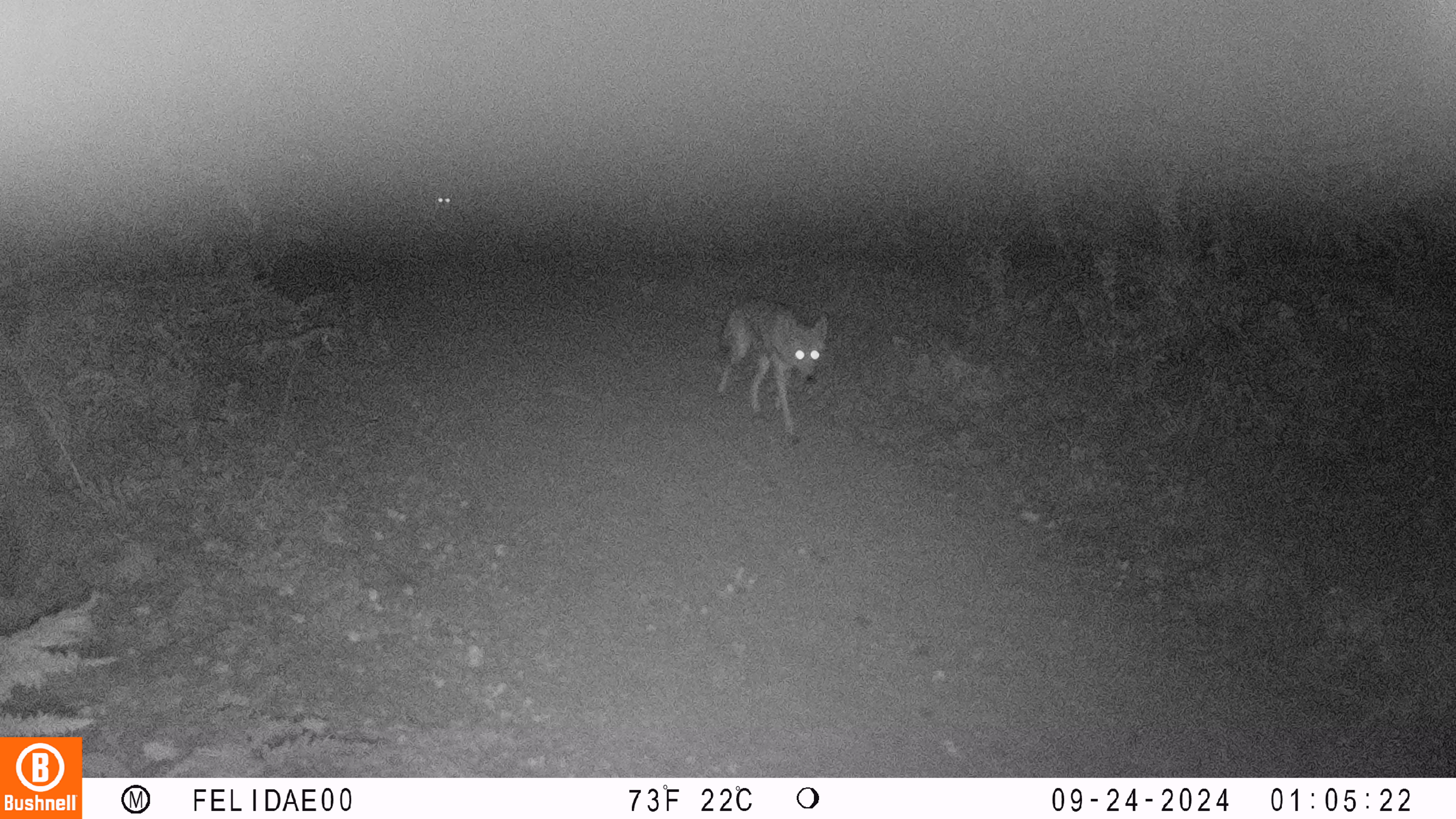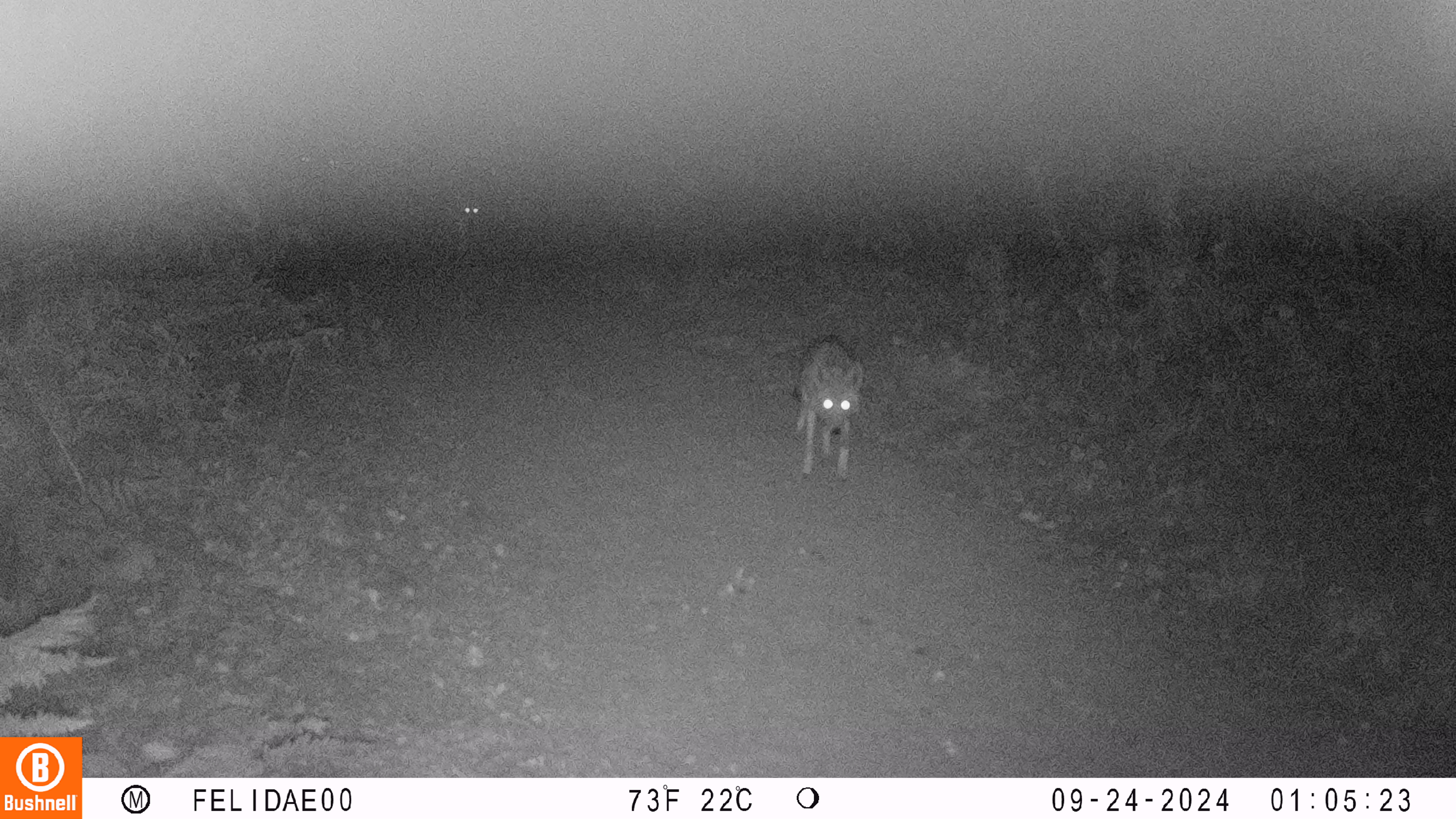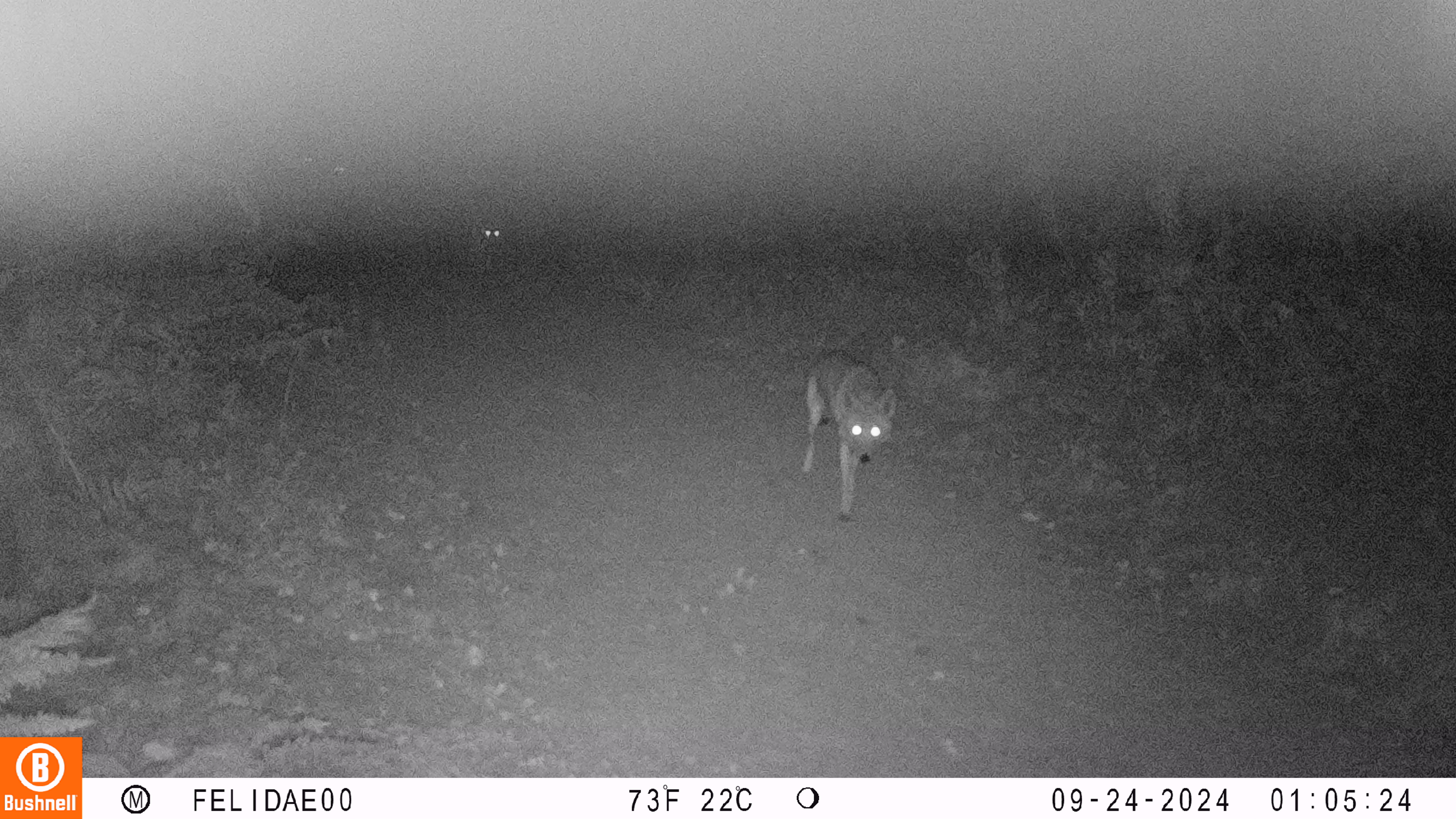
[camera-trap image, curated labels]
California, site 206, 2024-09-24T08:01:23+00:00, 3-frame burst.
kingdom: Animalia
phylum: Chordata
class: Mammalia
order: Carnivora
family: Canidae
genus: Canis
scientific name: Canis latrans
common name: coyote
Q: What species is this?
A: Coyote (Canis latrans).